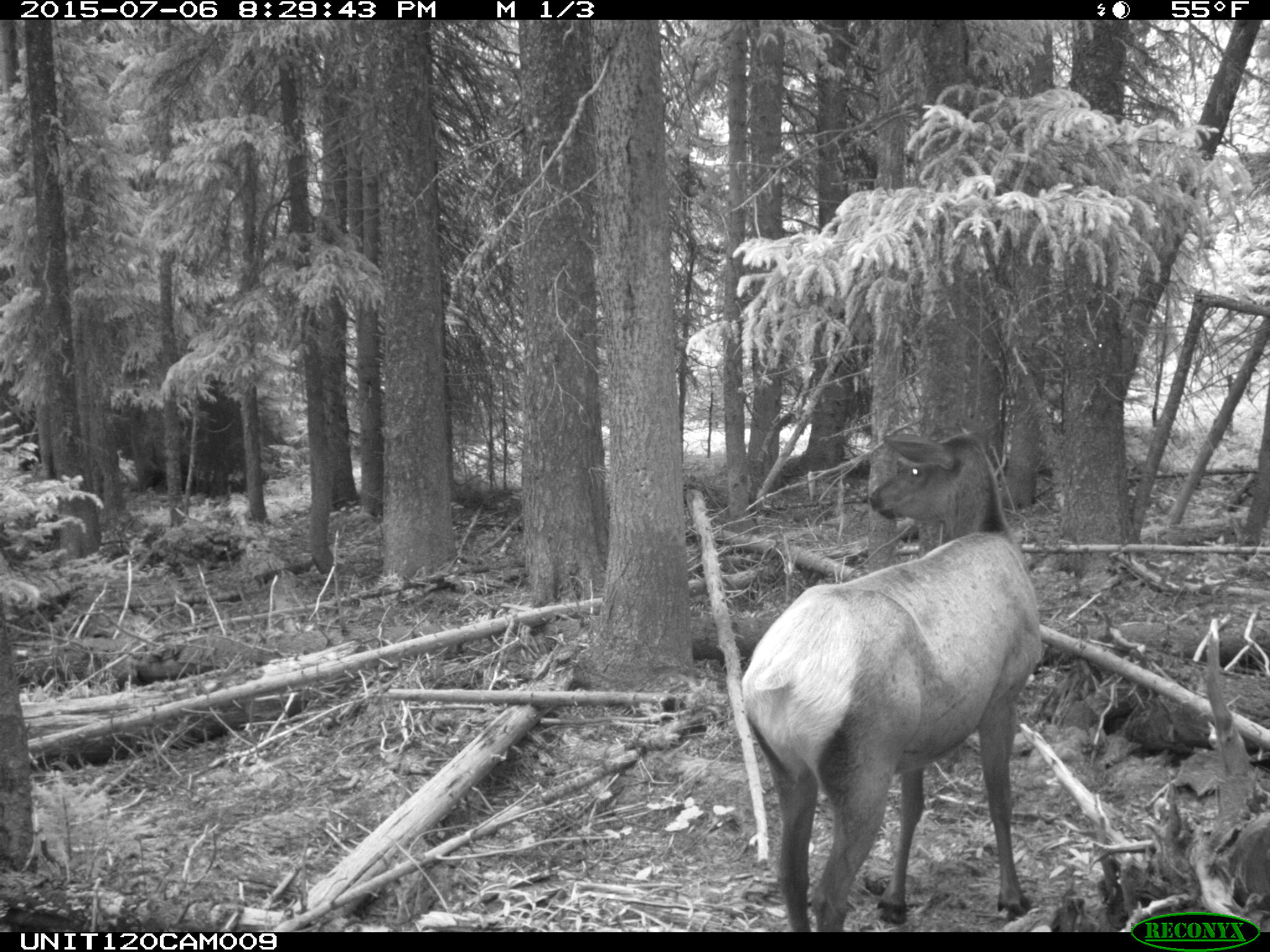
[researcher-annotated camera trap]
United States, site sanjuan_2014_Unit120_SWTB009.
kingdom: Animalia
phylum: Chordata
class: Mammalia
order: Artiodactyla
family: Cervidae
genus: Cervus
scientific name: Cervus elaphus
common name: red deer